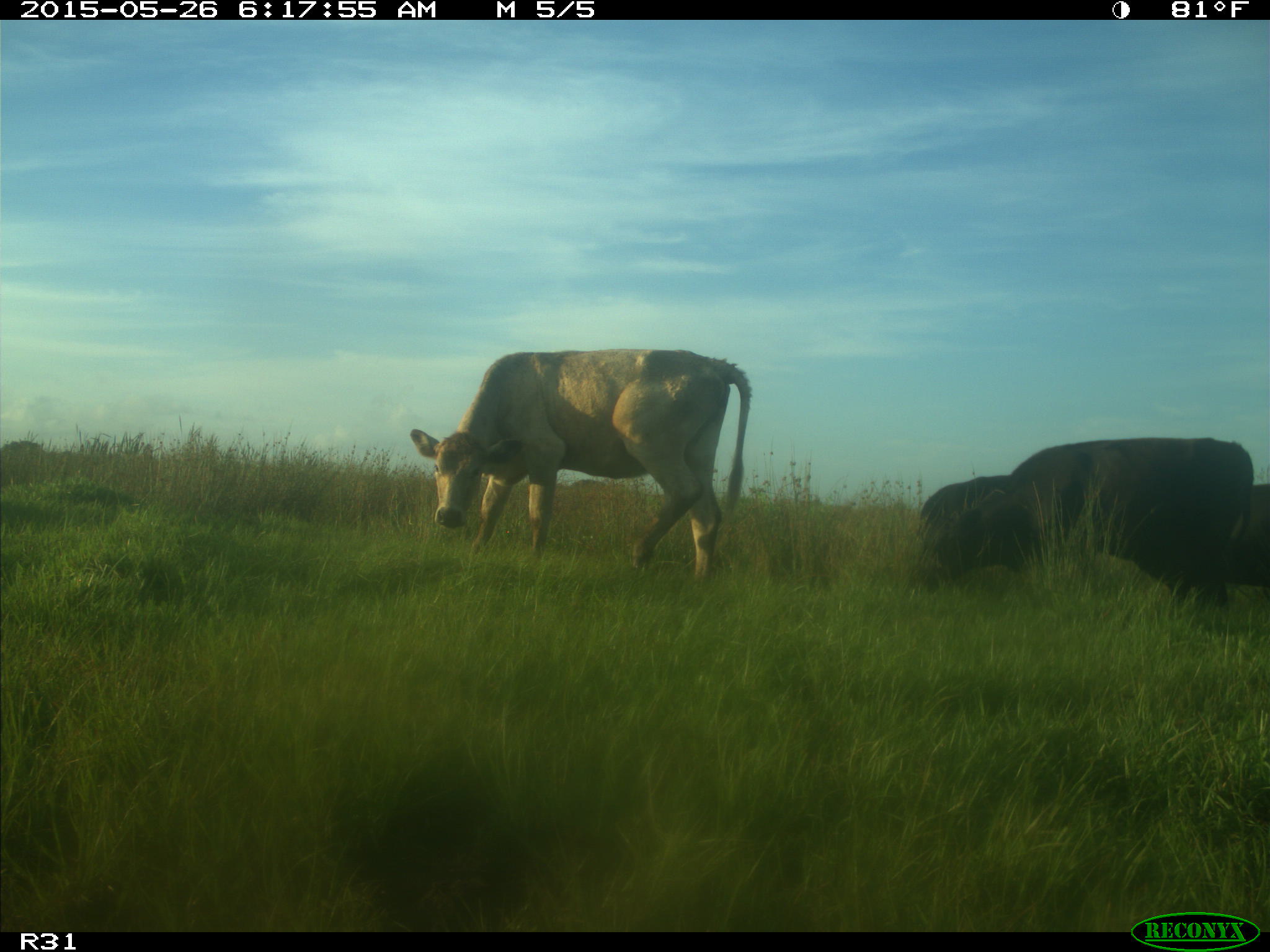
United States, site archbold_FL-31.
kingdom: Animalia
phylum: Chordata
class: Mammalia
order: Artiodactyla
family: Bovidae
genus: Bos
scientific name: Bos taurus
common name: domestic cow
Bos taurus (domestic cow).